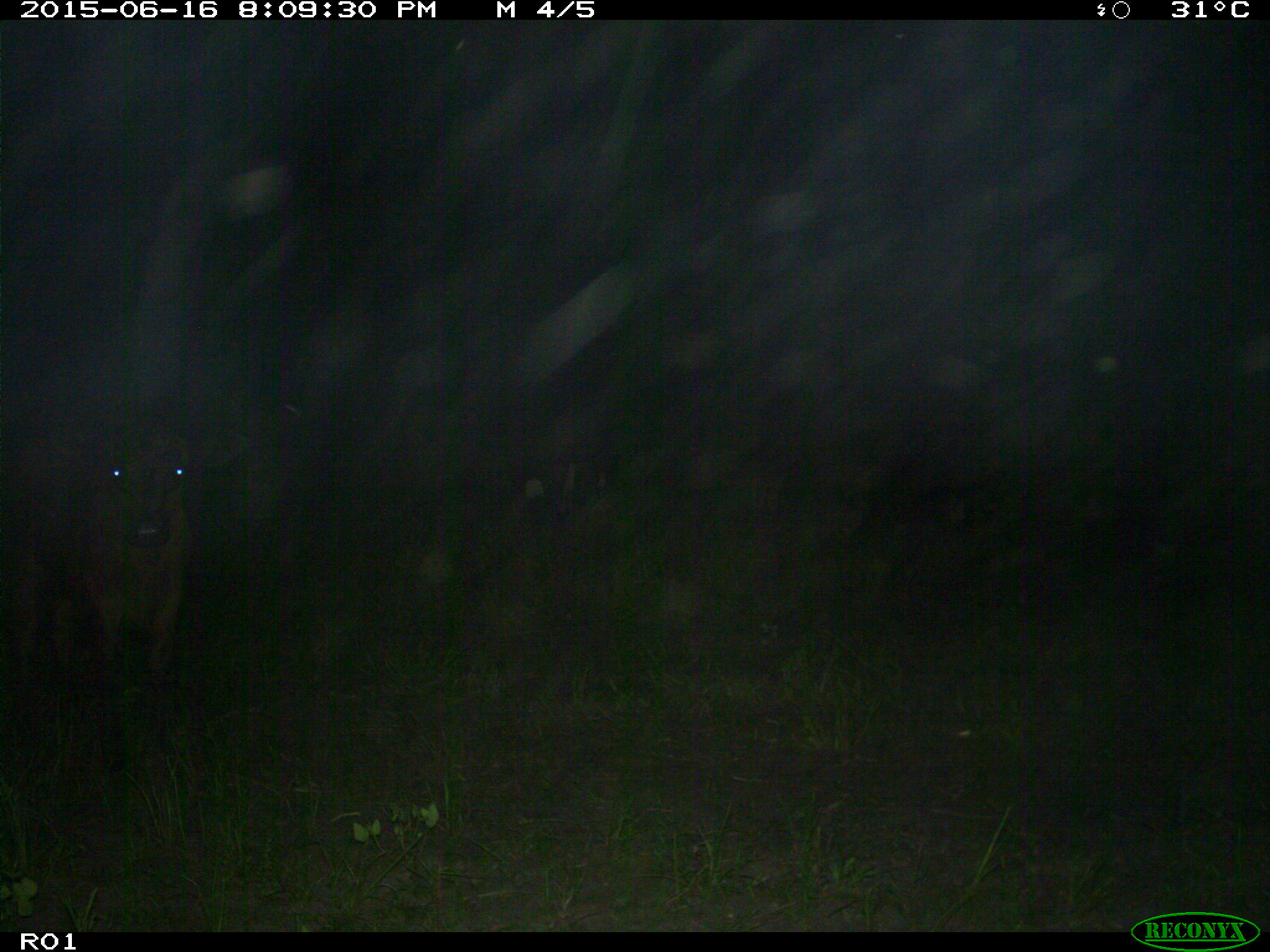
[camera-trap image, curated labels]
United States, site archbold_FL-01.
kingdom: Animalia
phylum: Chordata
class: Mammalia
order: Artiodactyla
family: Bovidae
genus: Bos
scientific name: Bos taurus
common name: domestic cow